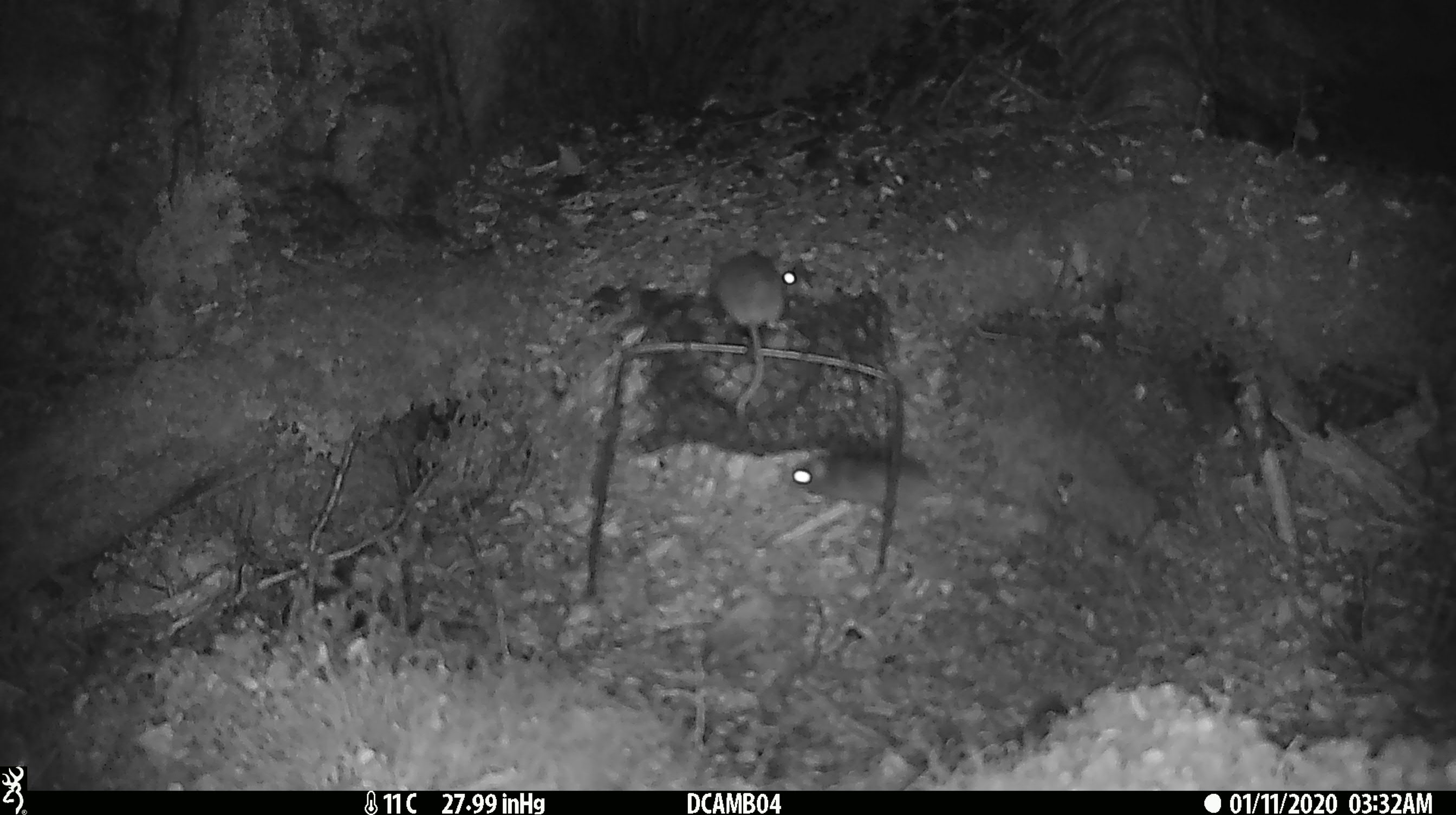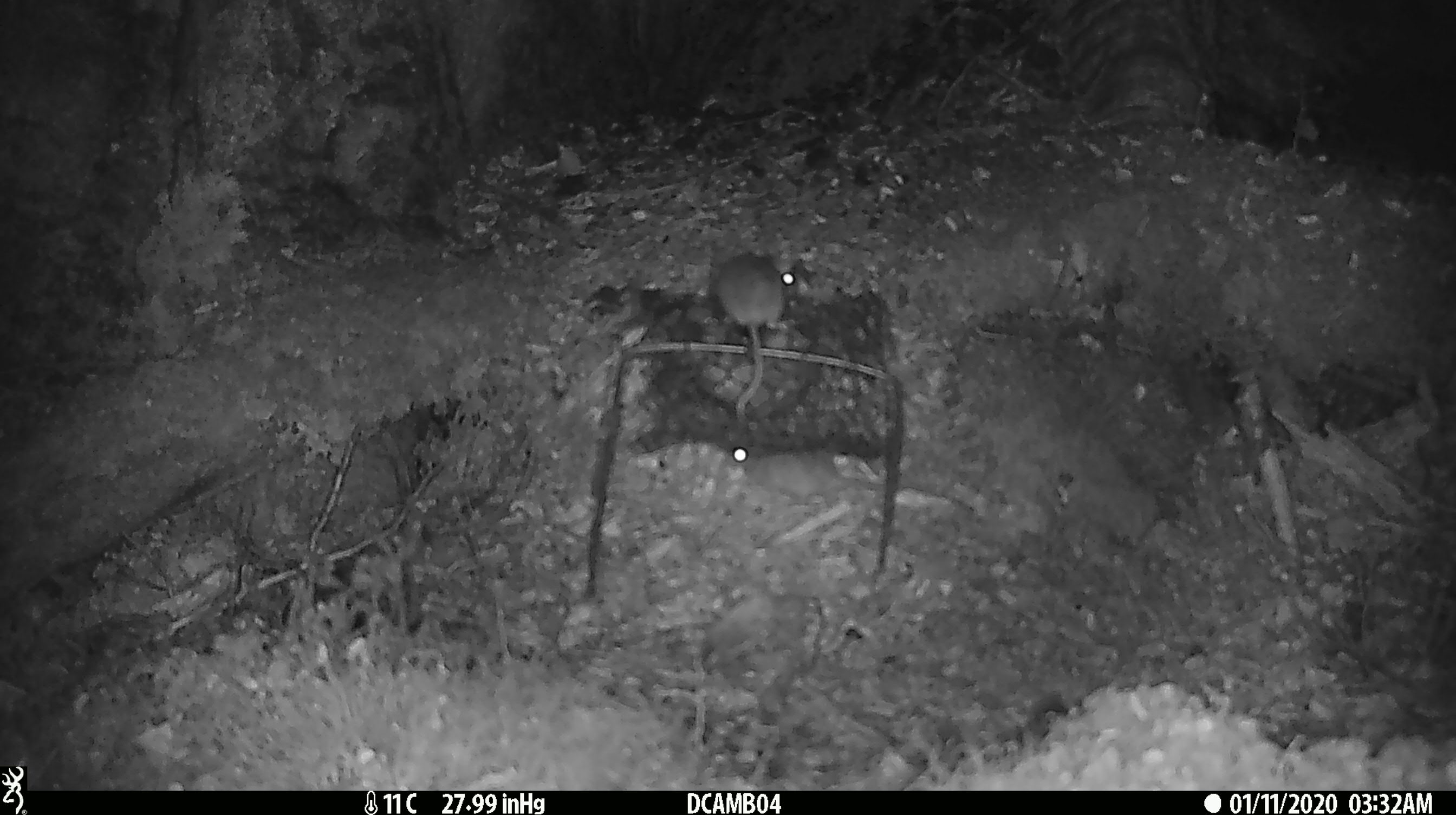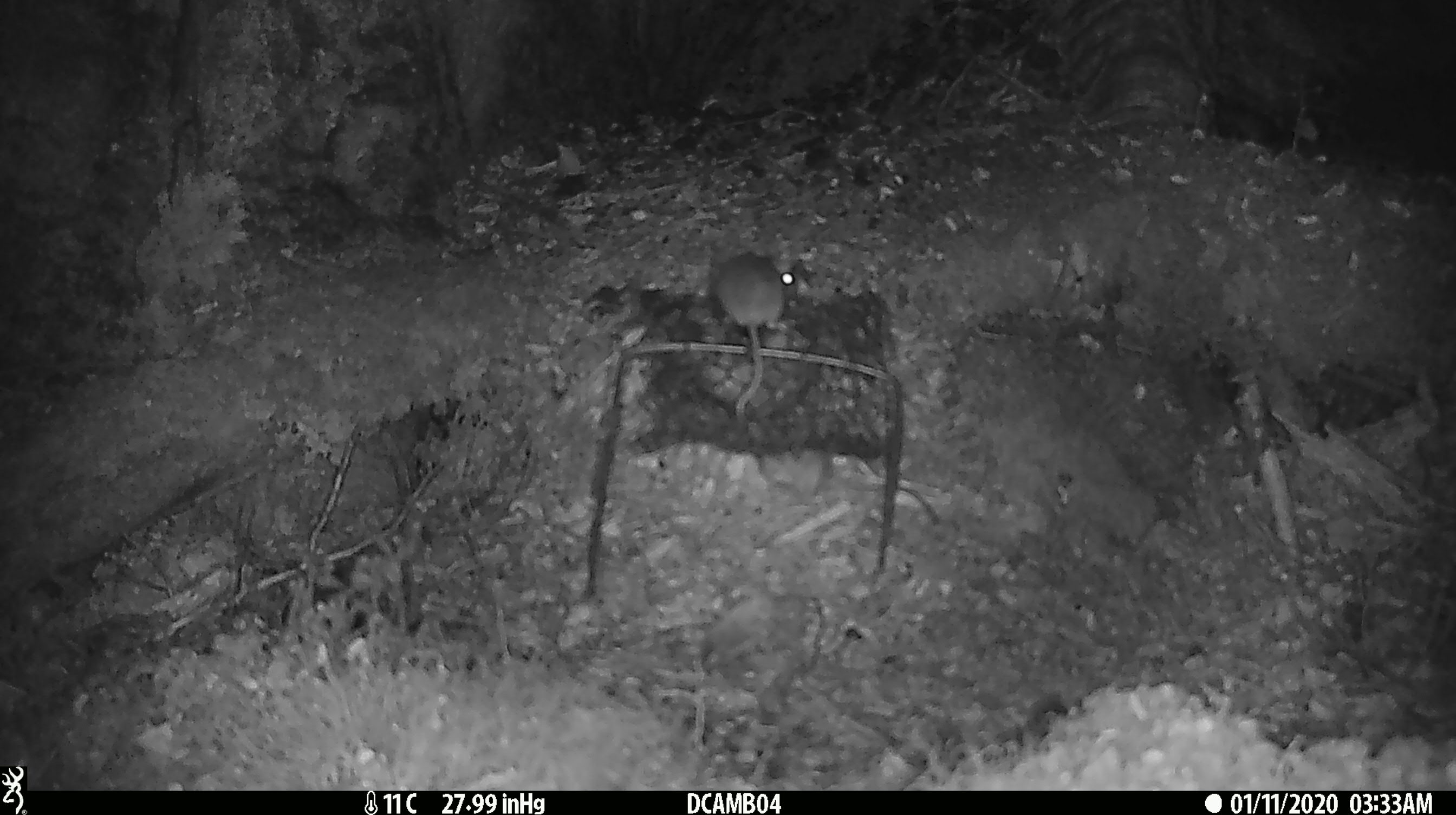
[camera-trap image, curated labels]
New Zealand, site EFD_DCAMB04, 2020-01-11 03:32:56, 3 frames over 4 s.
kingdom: Animalia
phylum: Chordata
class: Mammalia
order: Rodentia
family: Muridae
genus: Mus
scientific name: Mus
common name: mouse